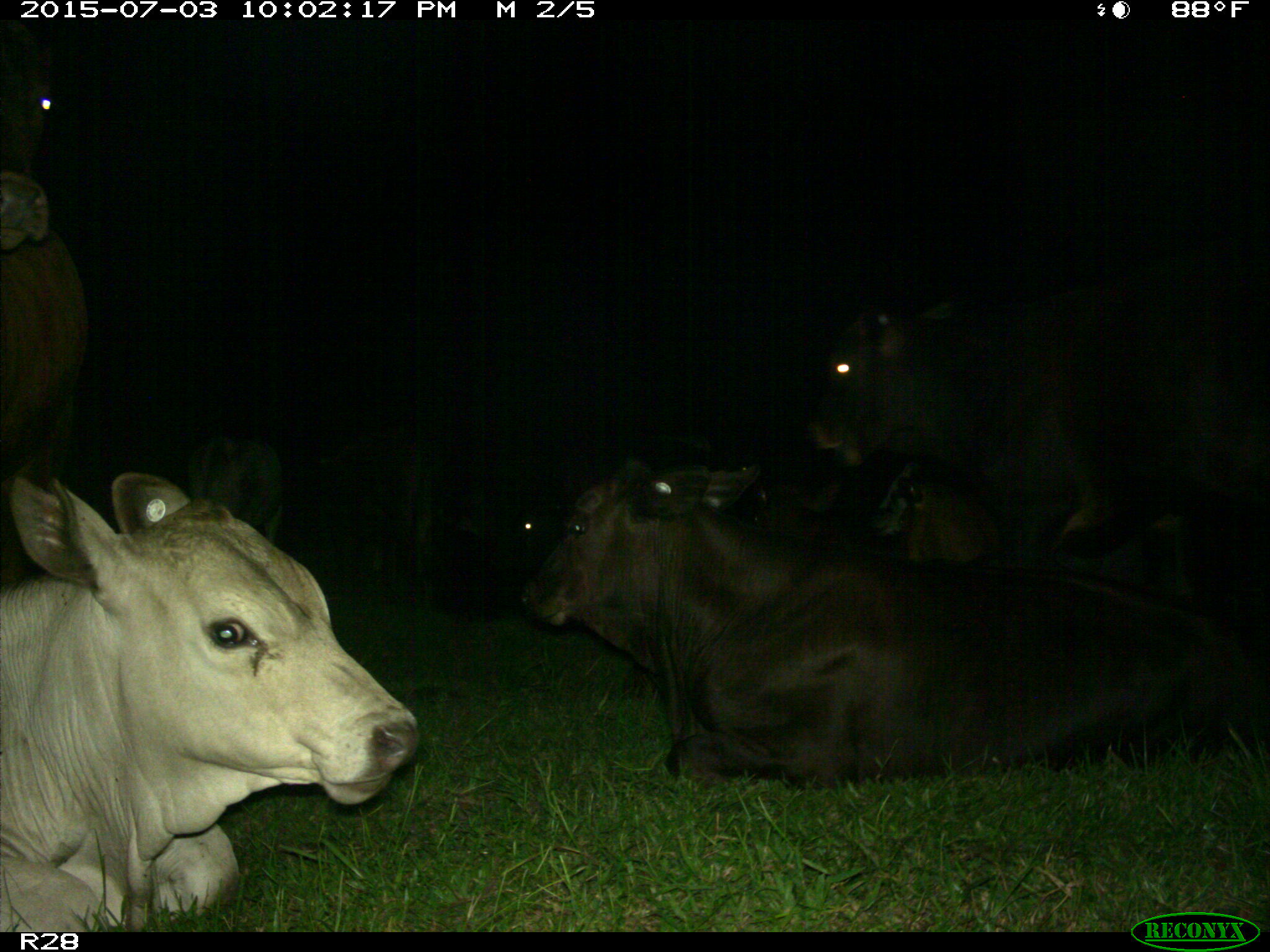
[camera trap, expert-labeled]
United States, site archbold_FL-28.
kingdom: Animalia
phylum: Chordata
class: Mammalia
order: Artiodactyla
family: Bovidae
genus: Bos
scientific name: Bos taurus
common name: domestic cow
Bos taurus (domestic cow).